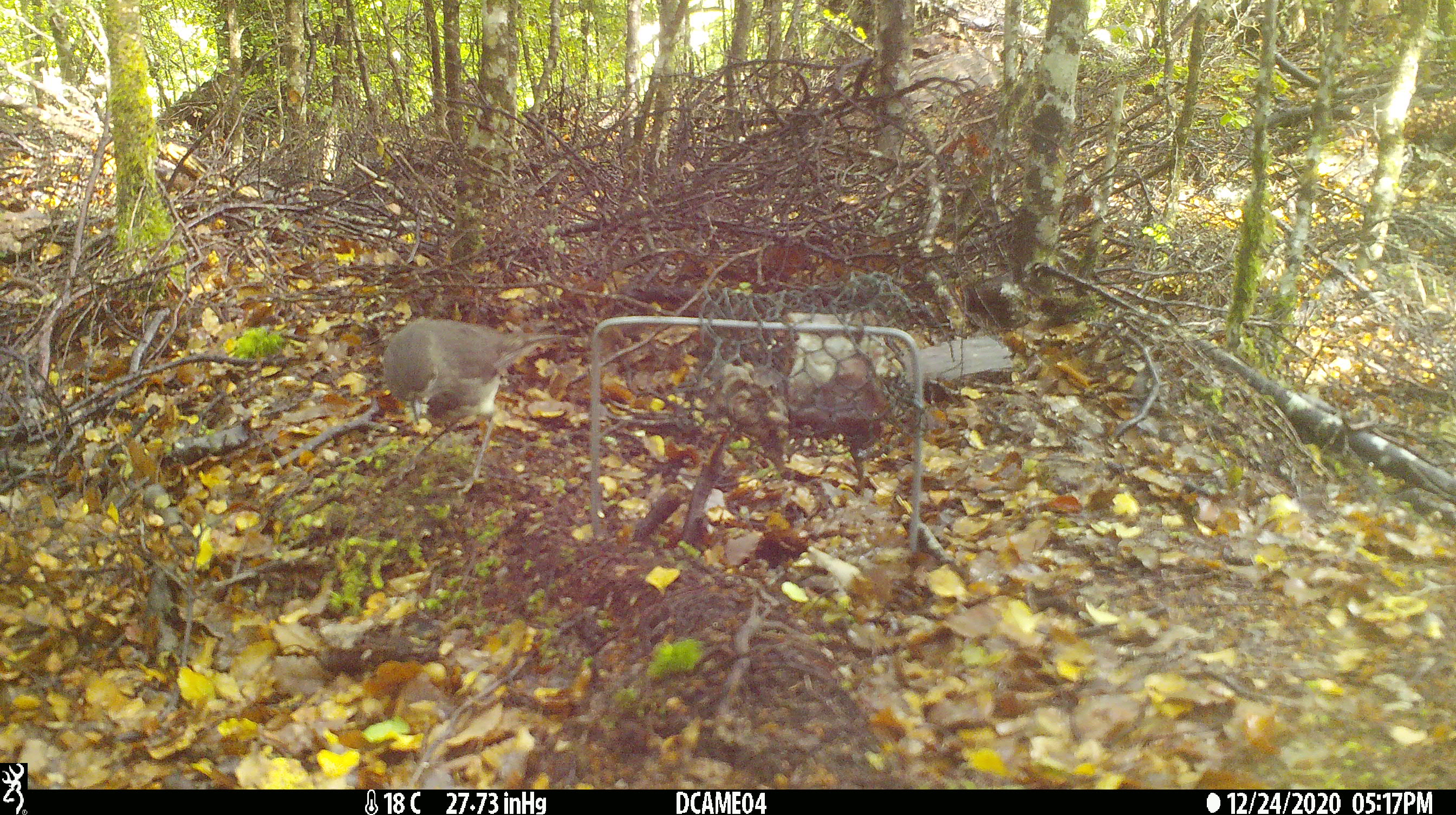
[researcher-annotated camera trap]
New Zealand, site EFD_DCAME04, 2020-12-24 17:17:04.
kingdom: Animalia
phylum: Chordata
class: Aves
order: Passeriformes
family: Petroicidae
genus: Petroica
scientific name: Petroica australis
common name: new zealand robin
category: robin